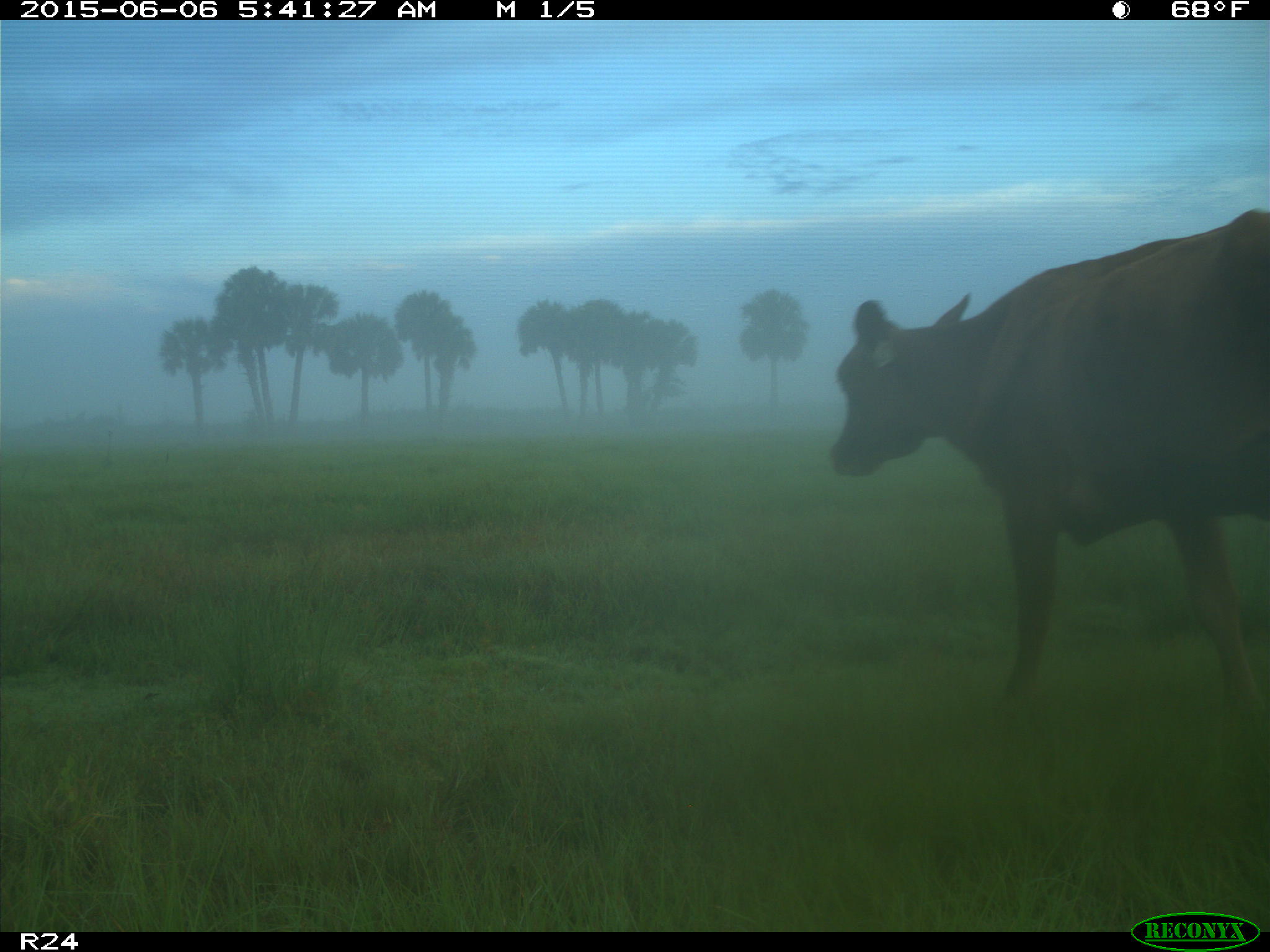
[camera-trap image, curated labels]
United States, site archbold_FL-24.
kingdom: Animalia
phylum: Chordata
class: Mammalia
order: Artiodactyla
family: Bovidae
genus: Bos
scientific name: Bos taurus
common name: domestic cow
Bos taurus (domestic cow).